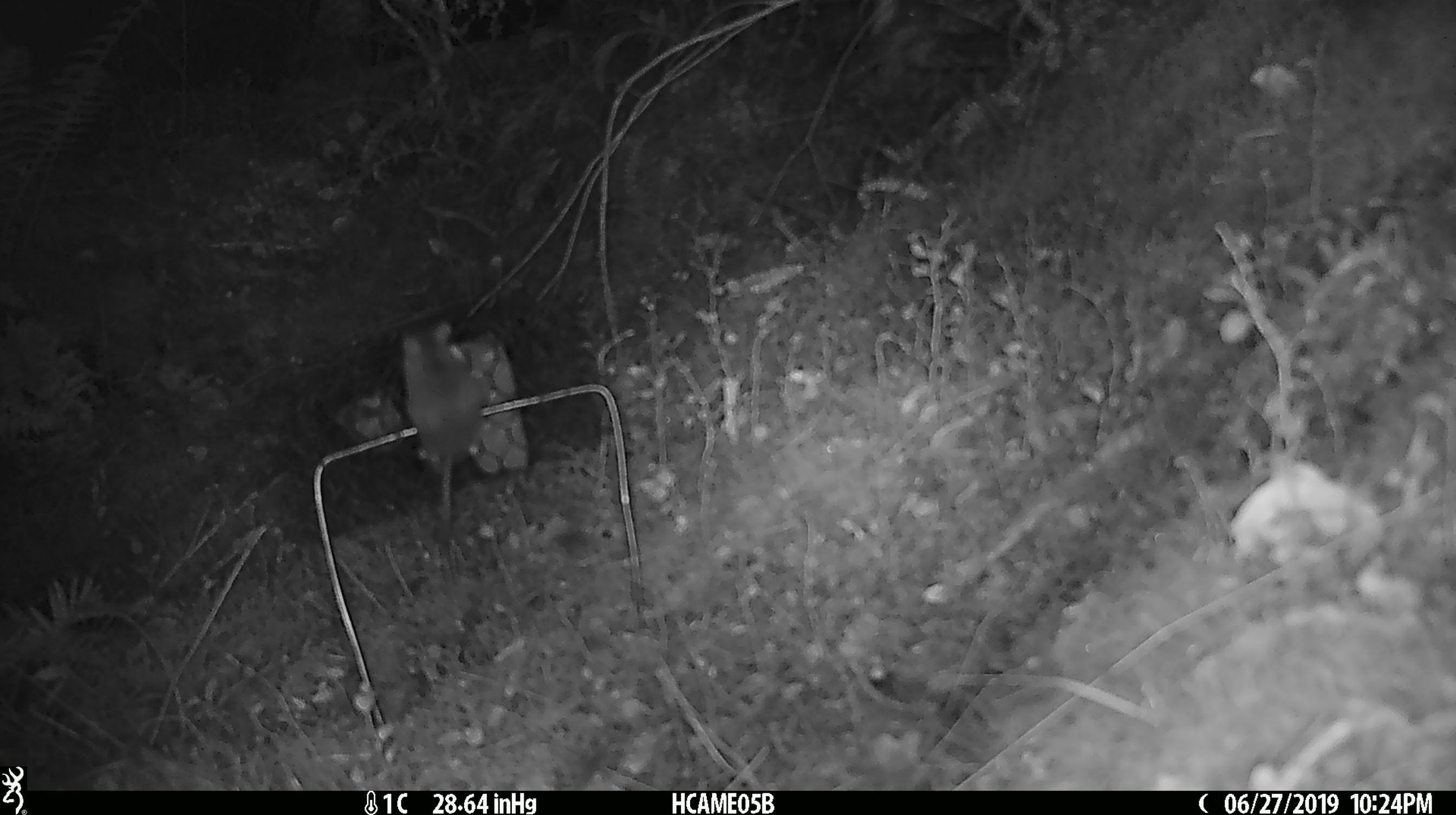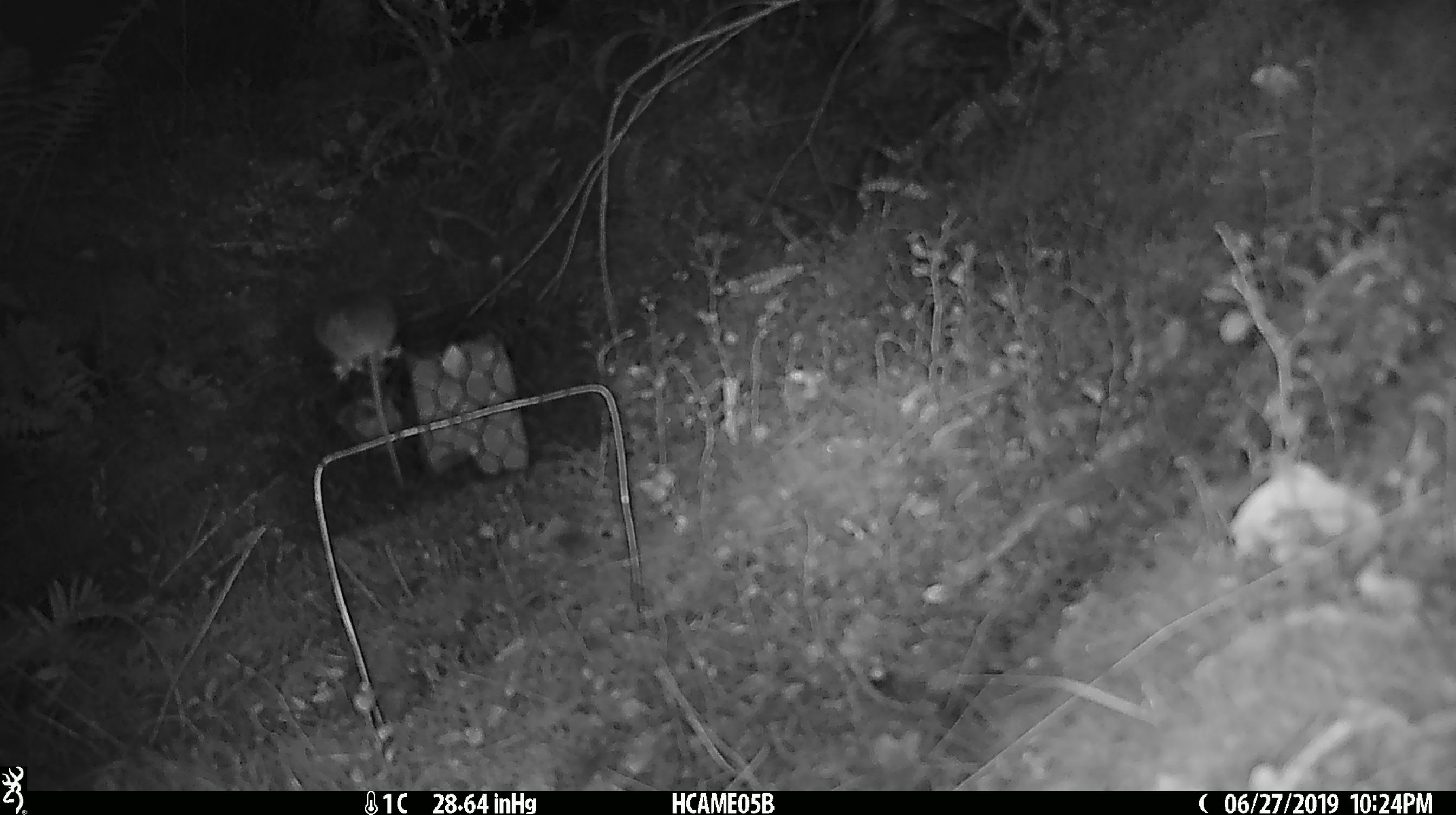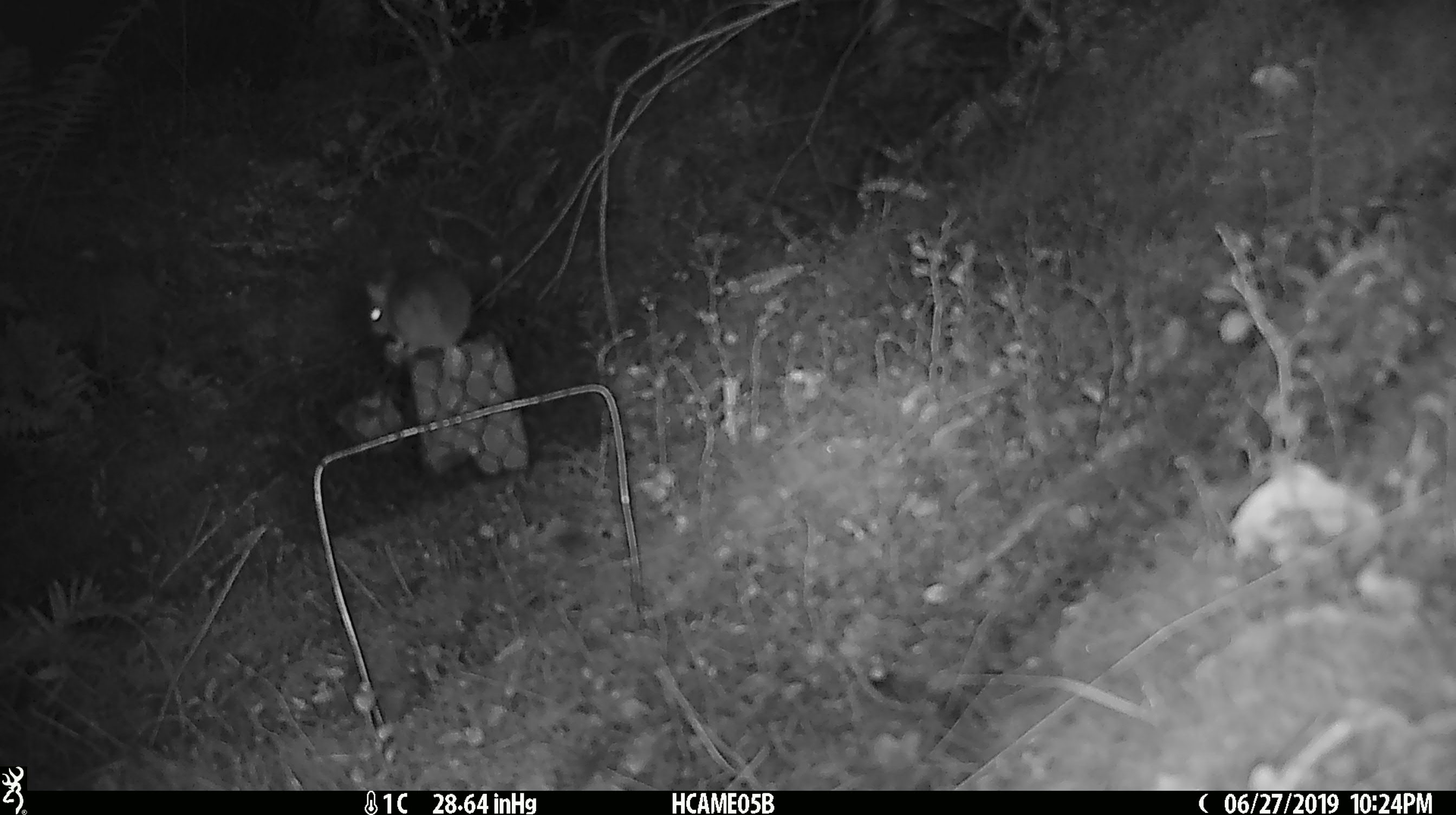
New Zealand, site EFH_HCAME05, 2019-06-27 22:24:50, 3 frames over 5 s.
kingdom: Animalia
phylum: Chordata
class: Mammalia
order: Rodentia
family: Muridae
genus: Mus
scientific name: Mus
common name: mouse